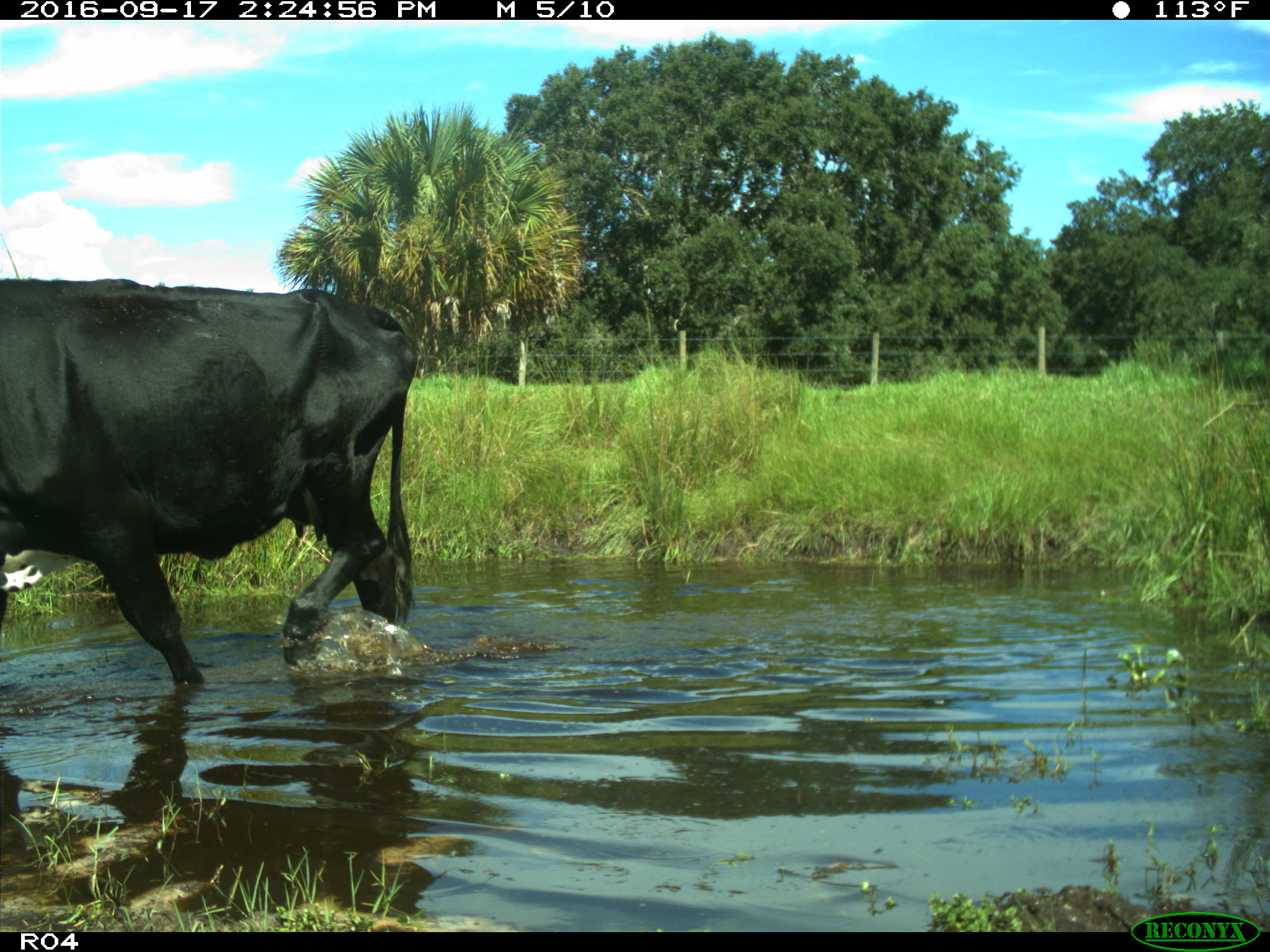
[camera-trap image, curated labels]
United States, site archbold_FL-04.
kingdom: Animalia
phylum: Chordata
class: Mammalia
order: Artiodactyla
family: Bovidae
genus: Bos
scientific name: Bos taurus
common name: domestic cow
Bos taurus (domestic cow).